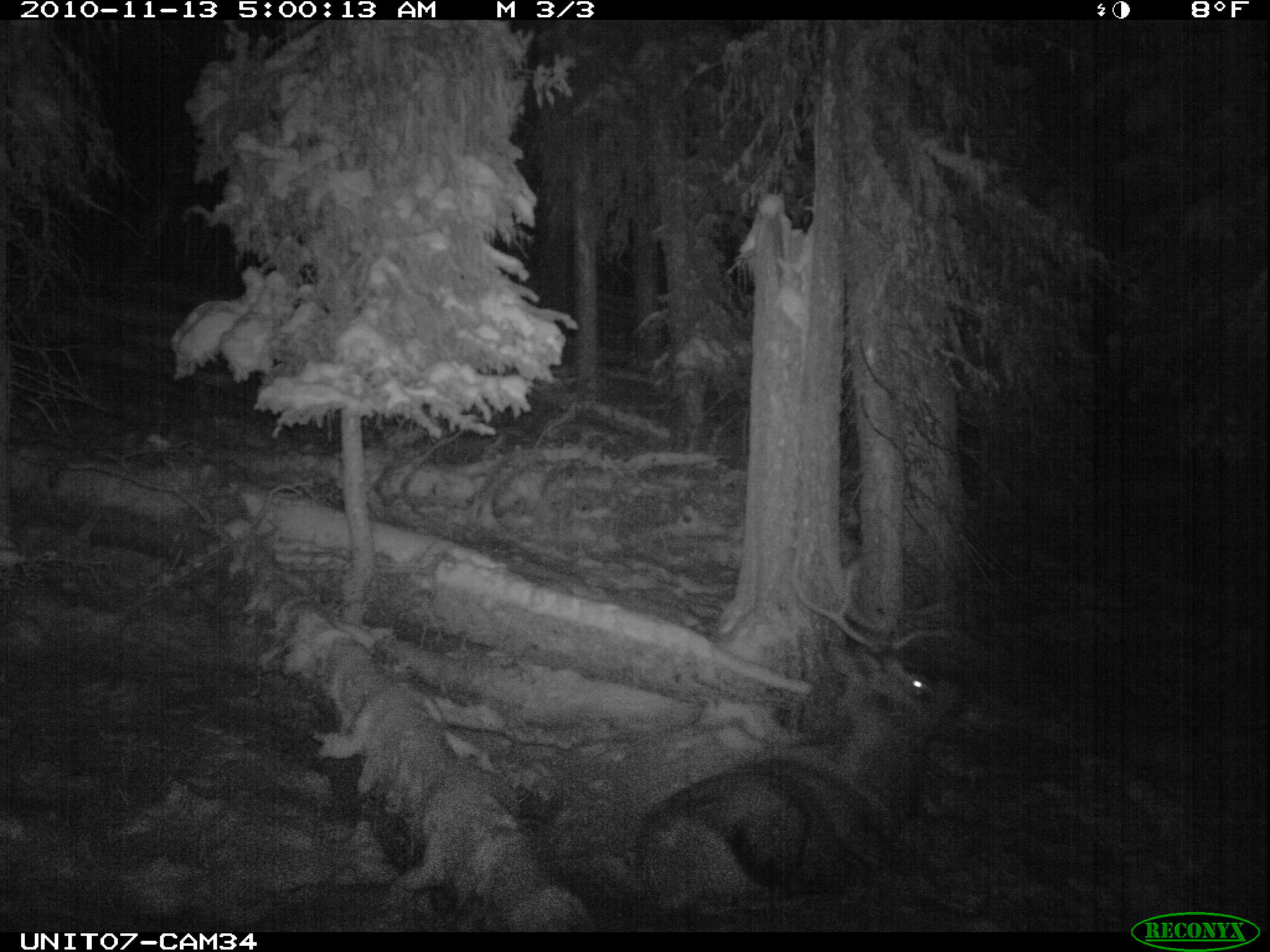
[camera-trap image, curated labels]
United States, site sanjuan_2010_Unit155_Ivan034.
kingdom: Animalia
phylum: Chordata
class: Mammalia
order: Artiodactyla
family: Cervidae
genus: Cervus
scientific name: Cervus elaphus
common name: red deer